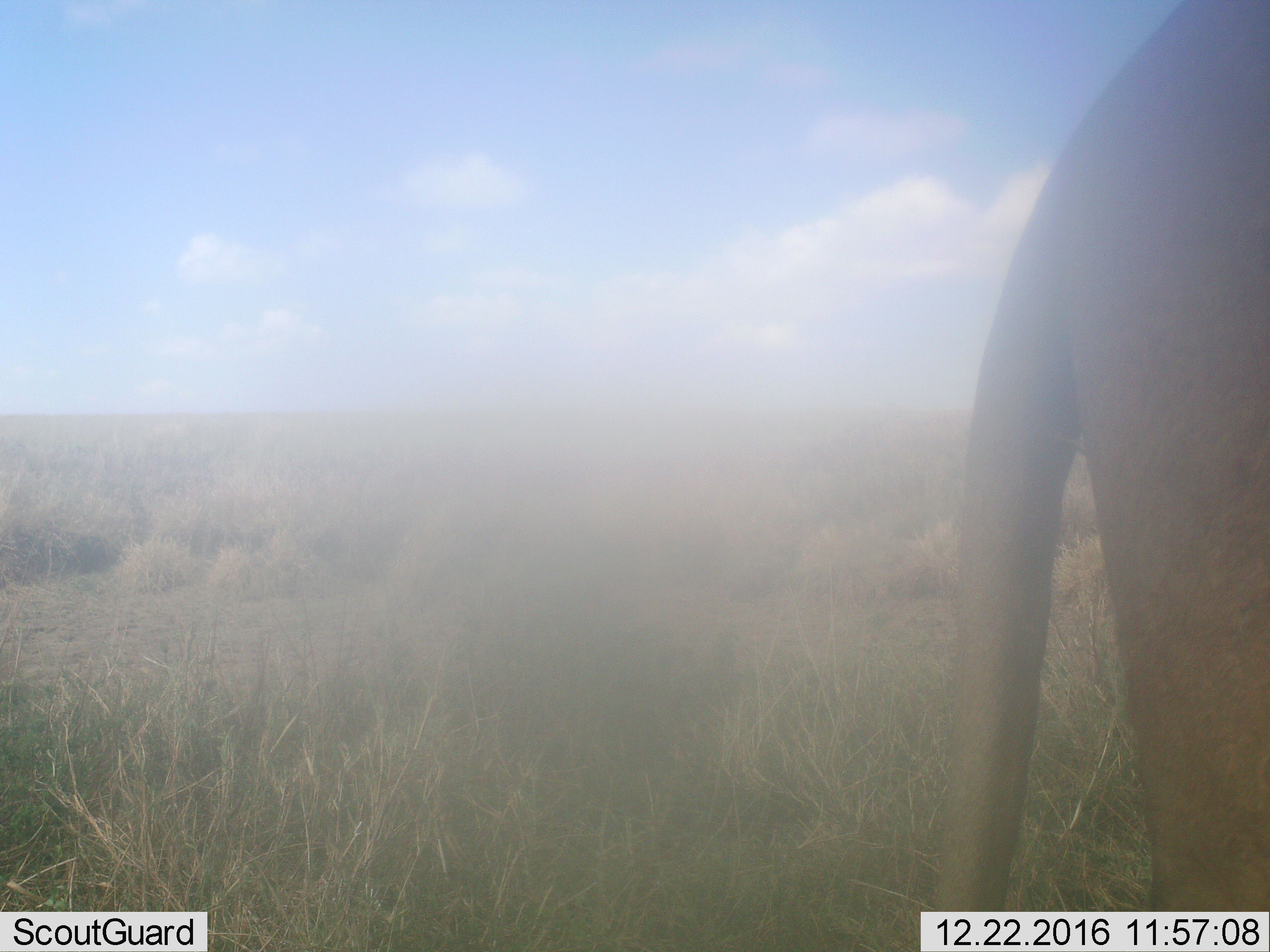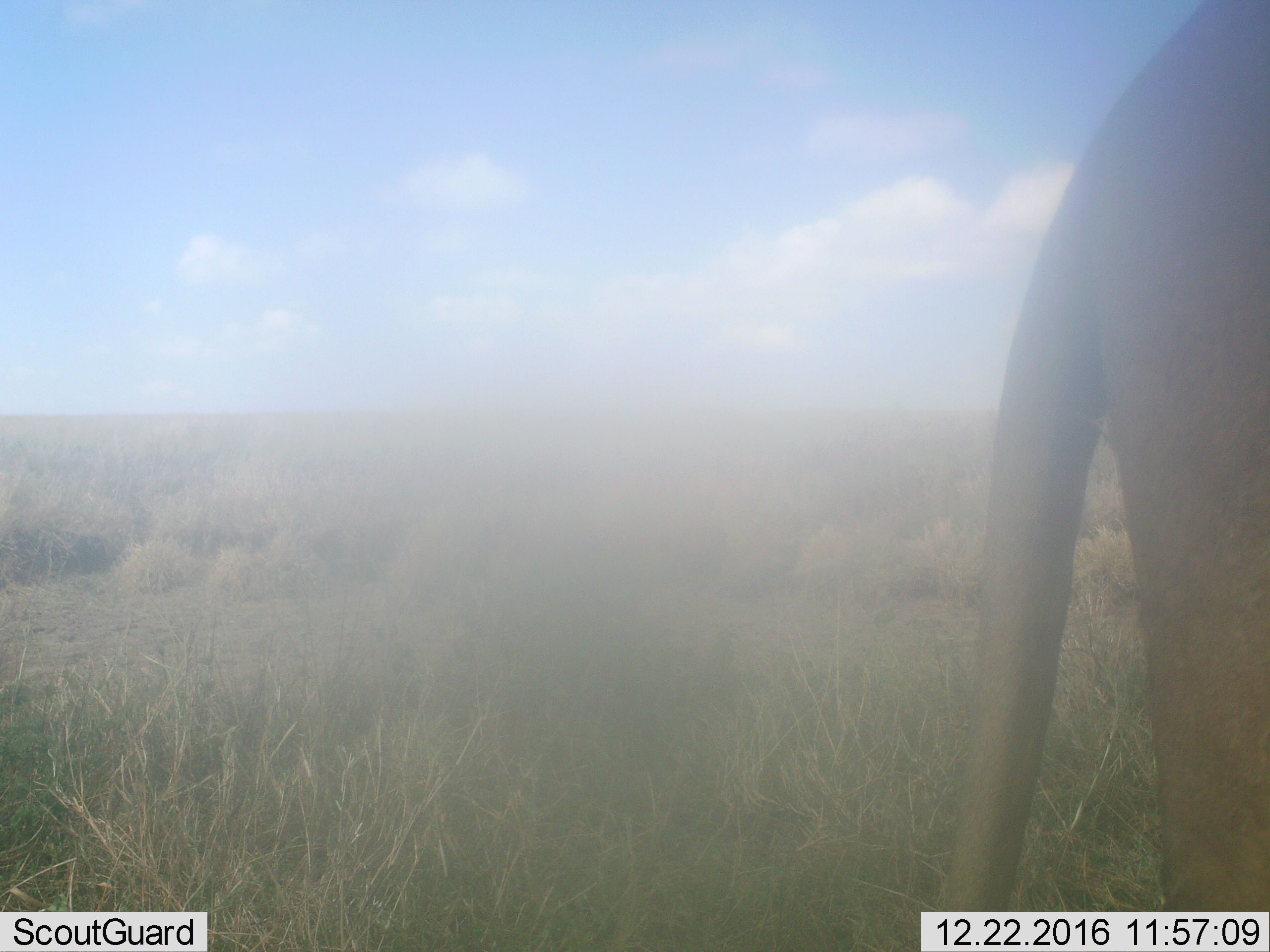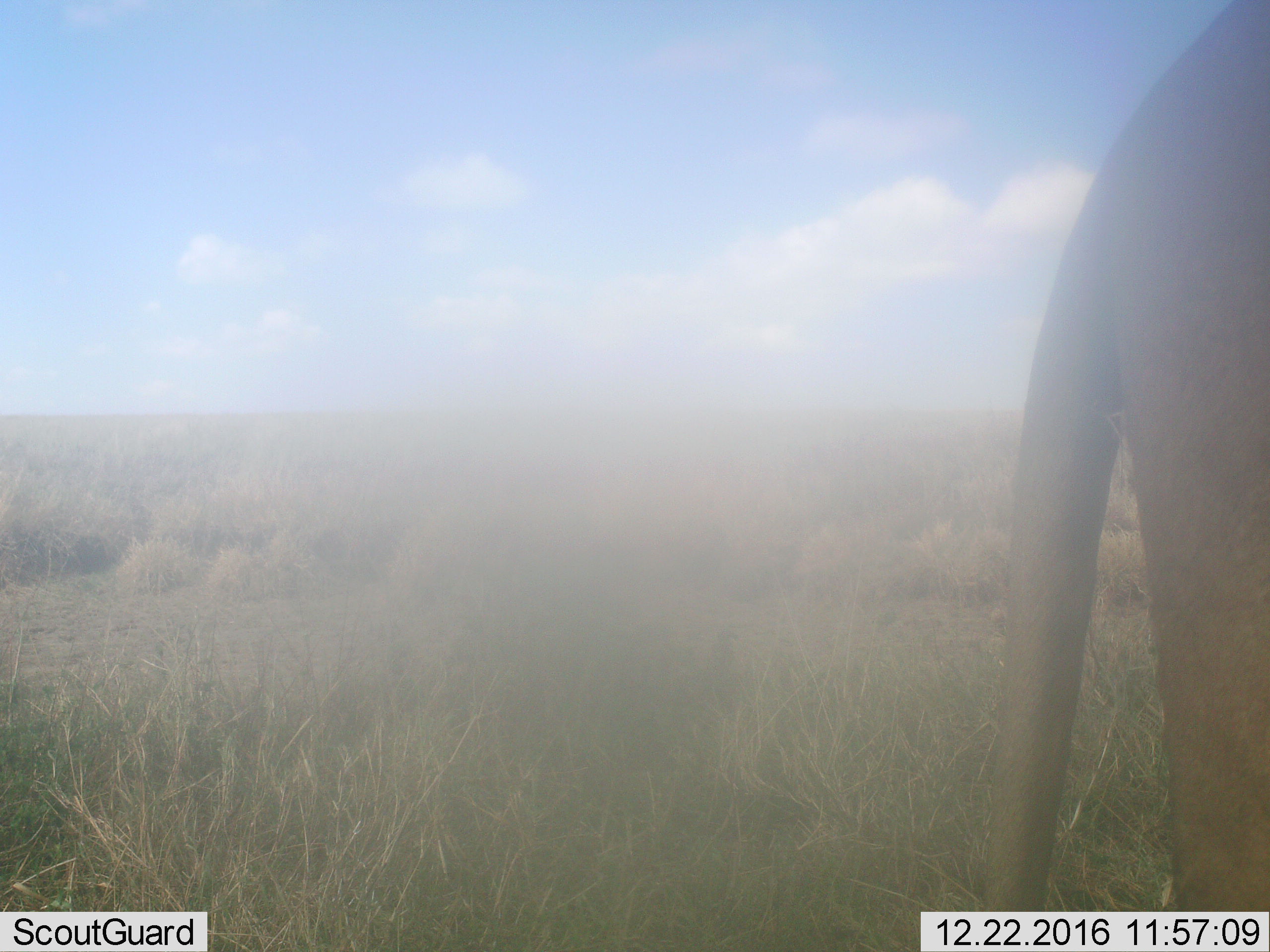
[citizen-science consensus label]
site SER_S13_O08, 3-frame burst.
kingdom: Animalia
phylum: Chordata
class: Mammalia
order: Carnivora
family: Felidae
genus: Panthera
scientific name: Panthera leo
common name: lion female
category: lionfemale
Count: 1.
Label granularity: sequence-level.